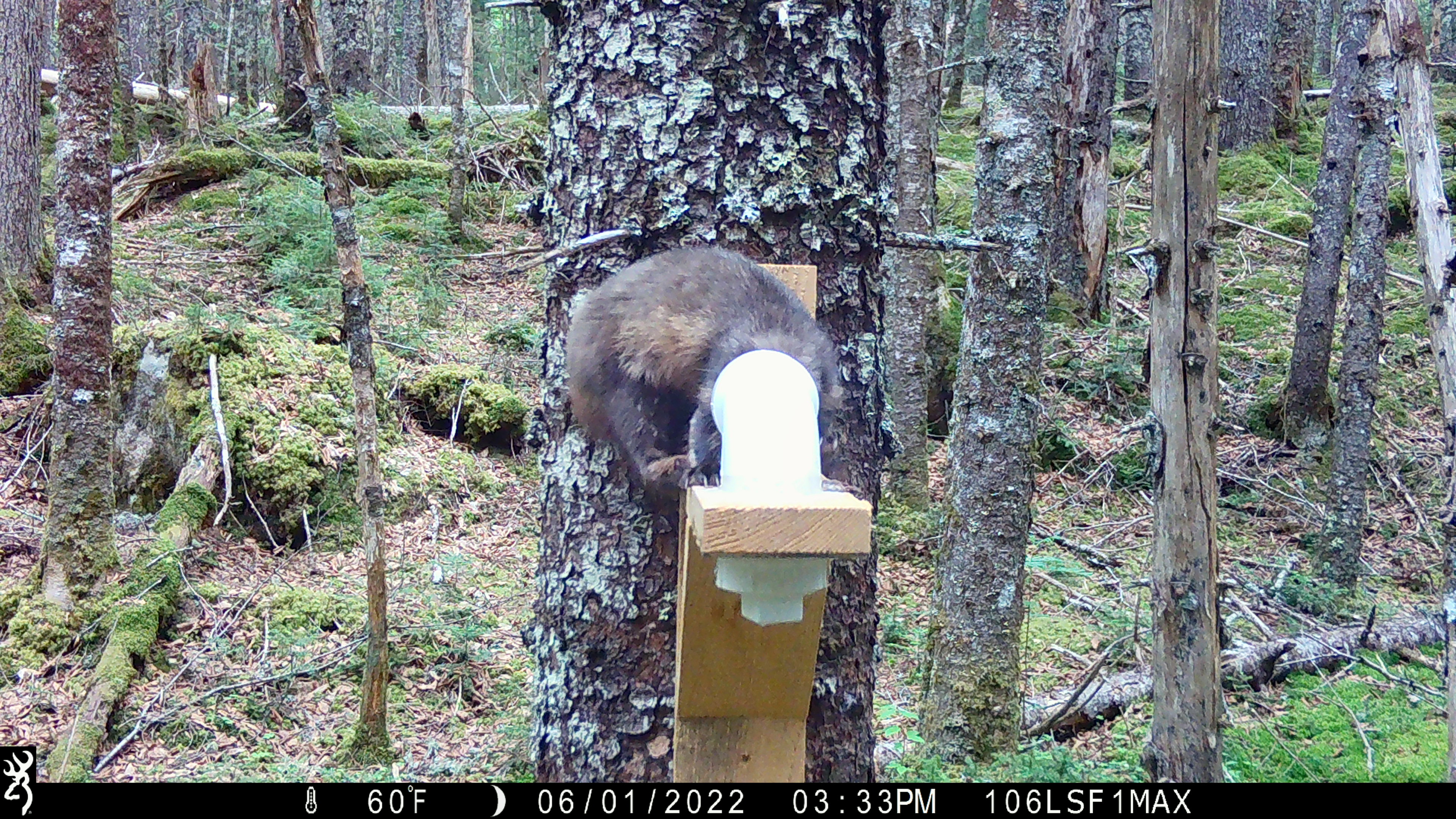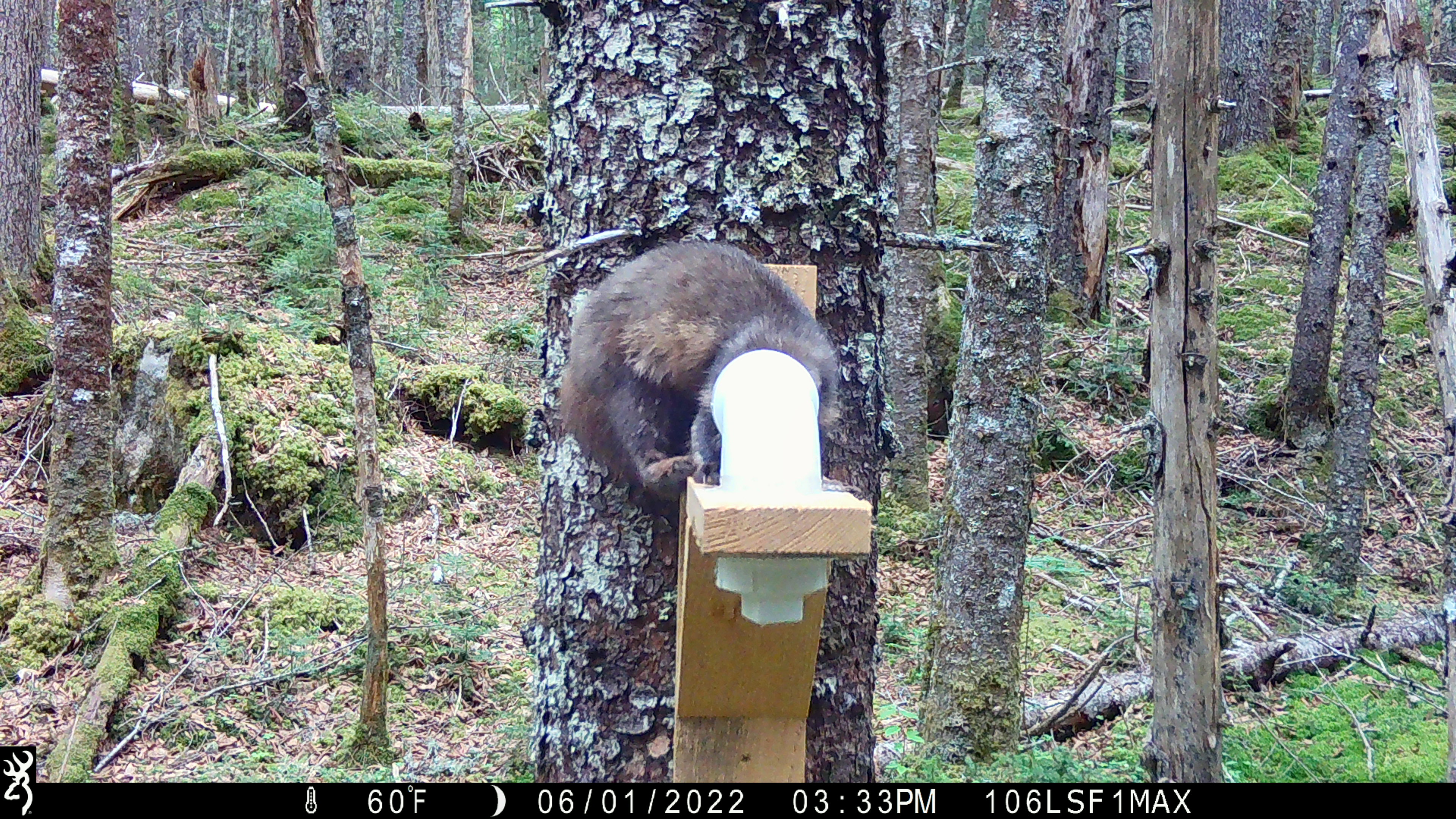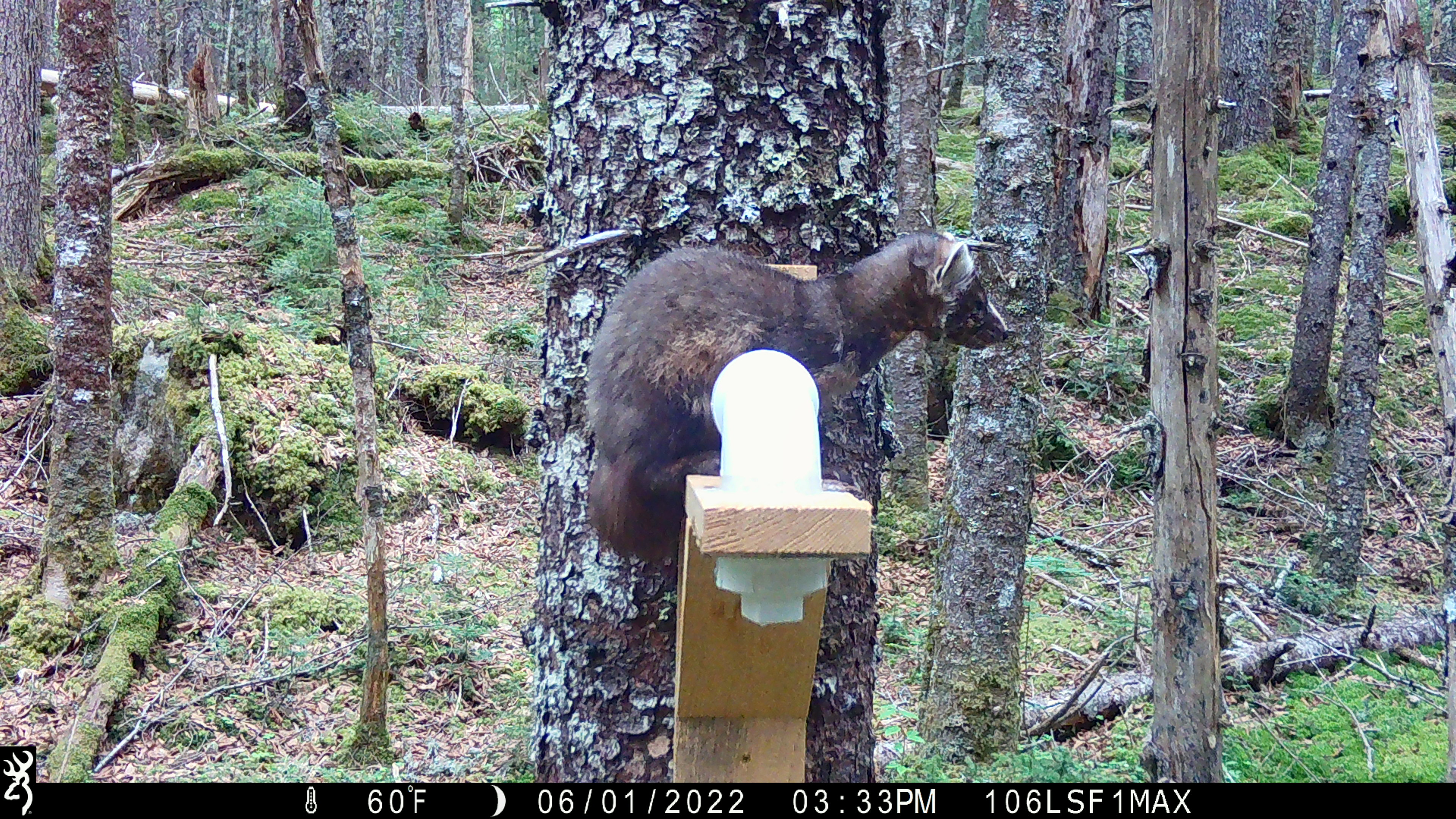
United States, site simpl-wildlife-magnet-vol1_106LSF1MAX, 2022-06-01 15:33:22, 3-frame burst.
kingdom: Animalia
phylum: Chordata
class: Mammalia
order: Carnivora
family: Mustelidae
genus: Martes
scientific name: Martes americana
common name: american marten